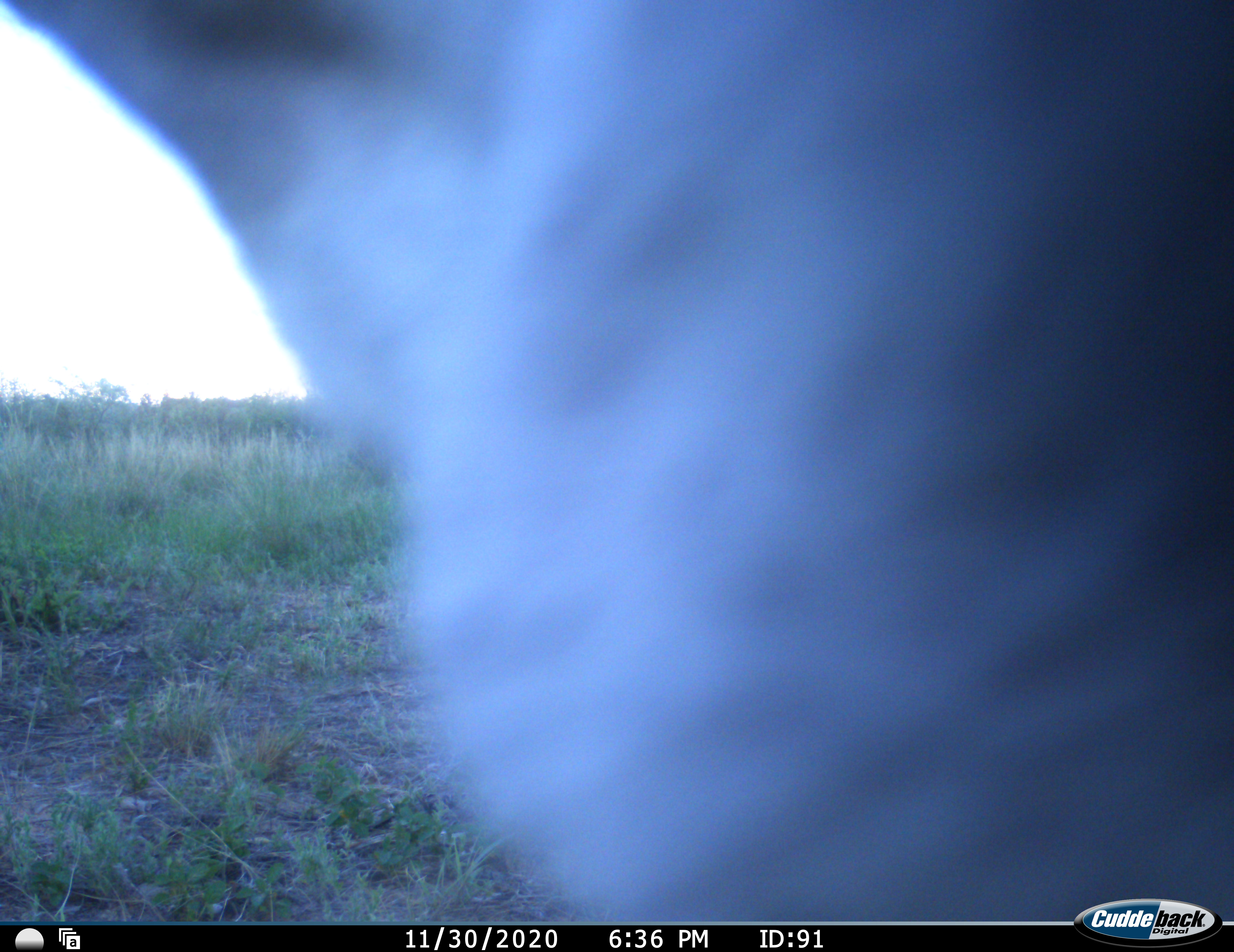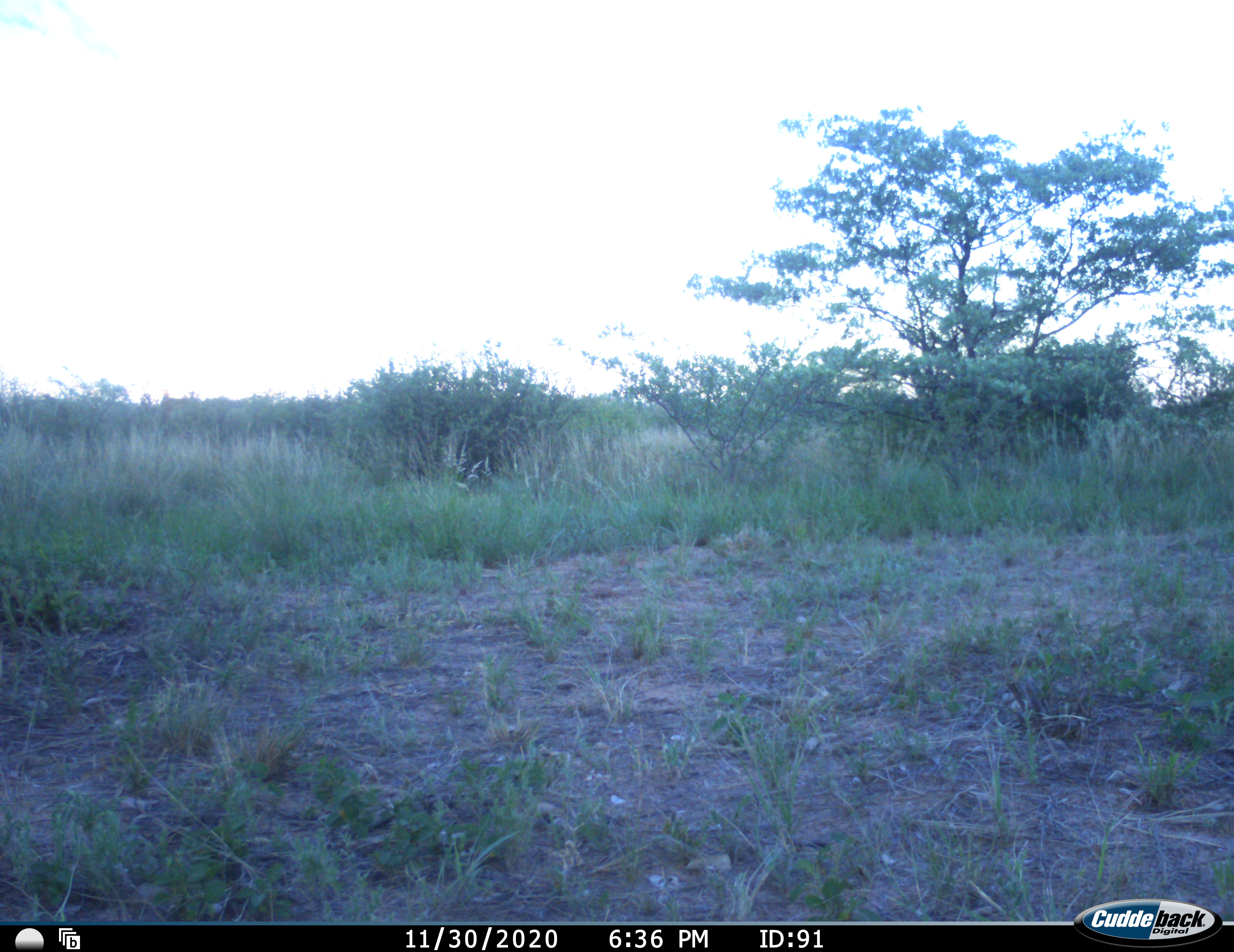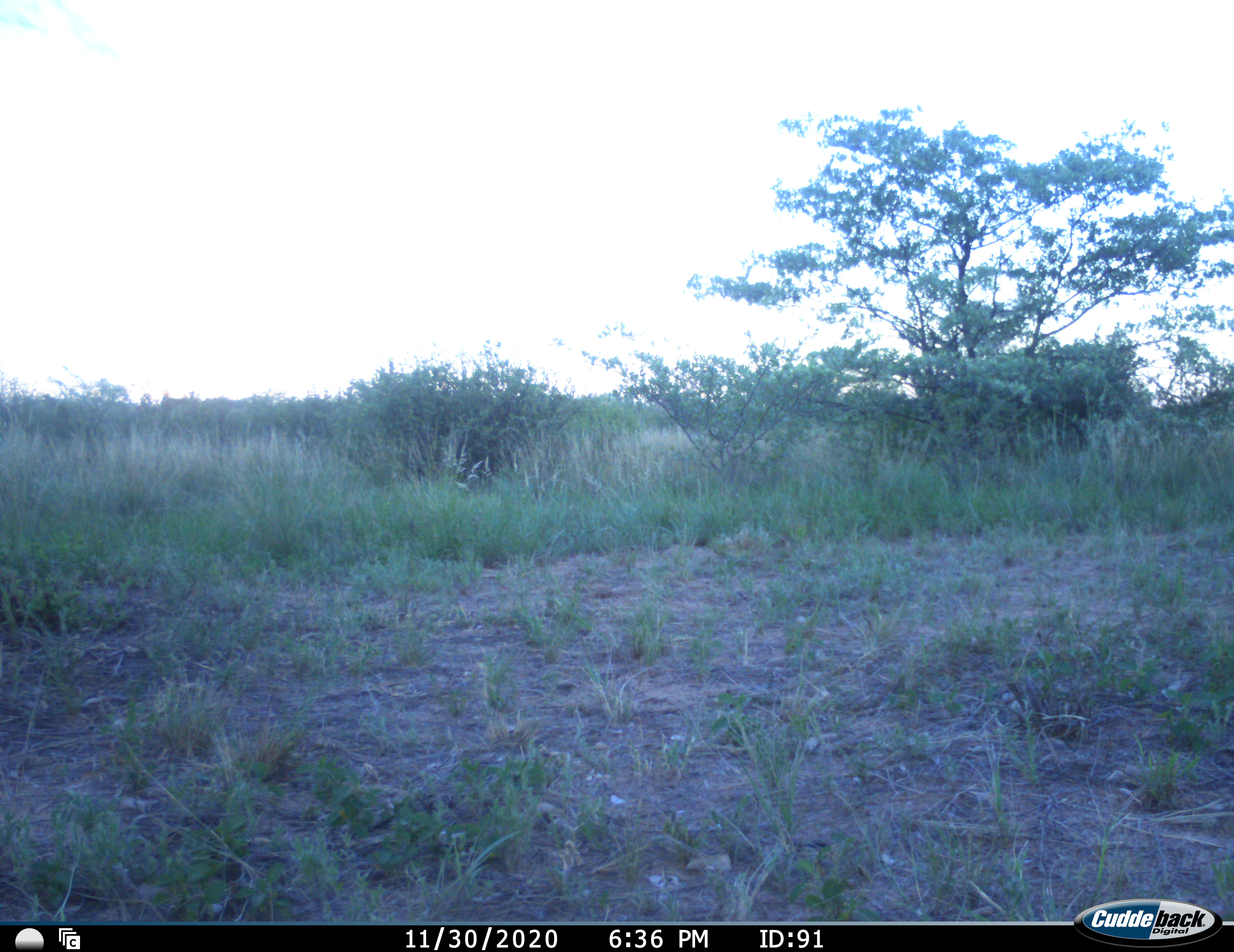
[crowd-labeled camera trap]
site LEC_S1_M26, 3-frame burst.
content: unidentified animal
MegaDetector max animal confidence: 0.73